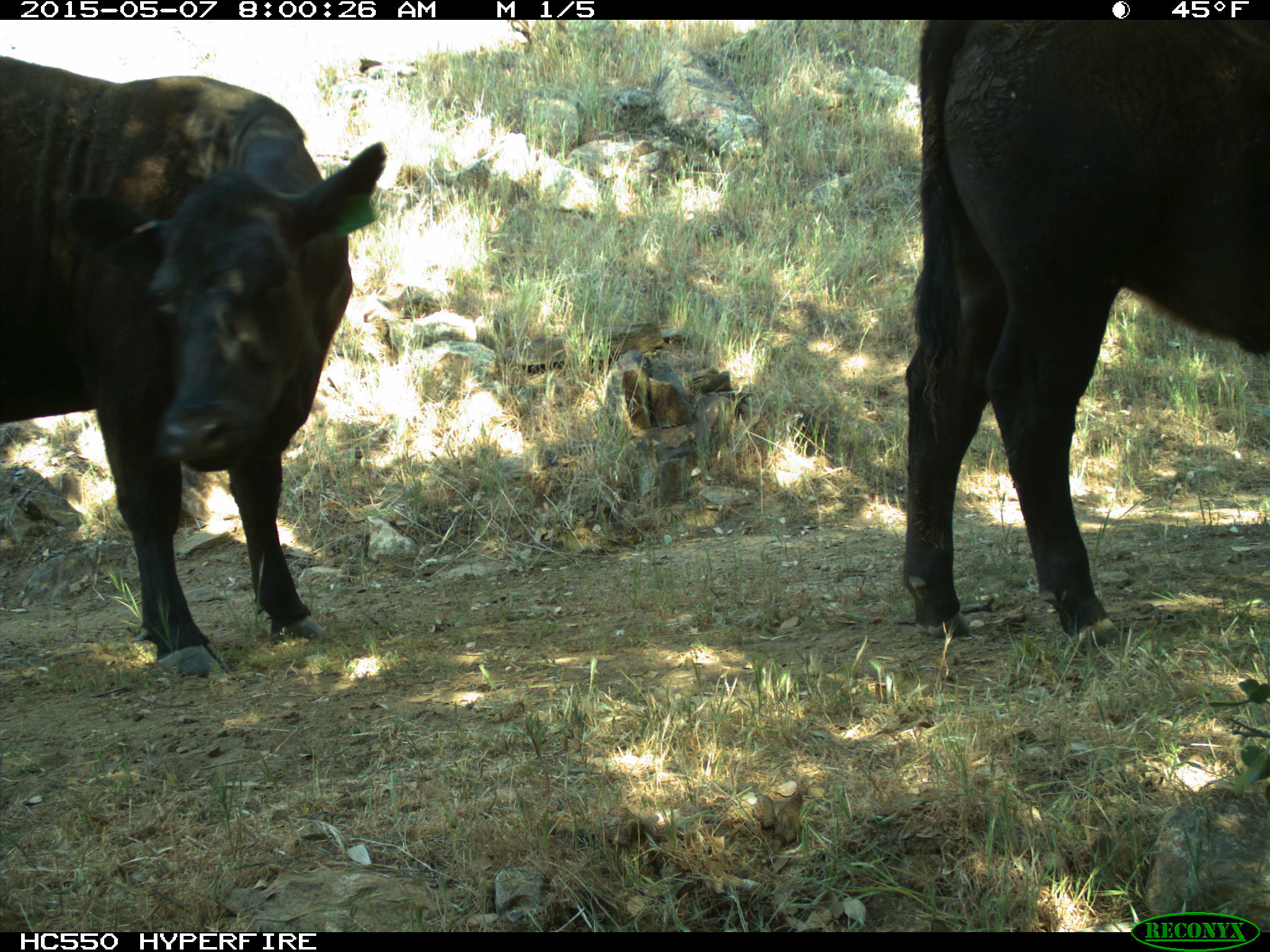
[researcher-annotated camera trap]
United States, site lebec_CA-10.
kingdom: Animalia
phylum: Chordata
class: Mammalia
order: Artiodactyla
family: Bovidae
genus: Bos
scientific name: Bos taurus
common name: domestic cow